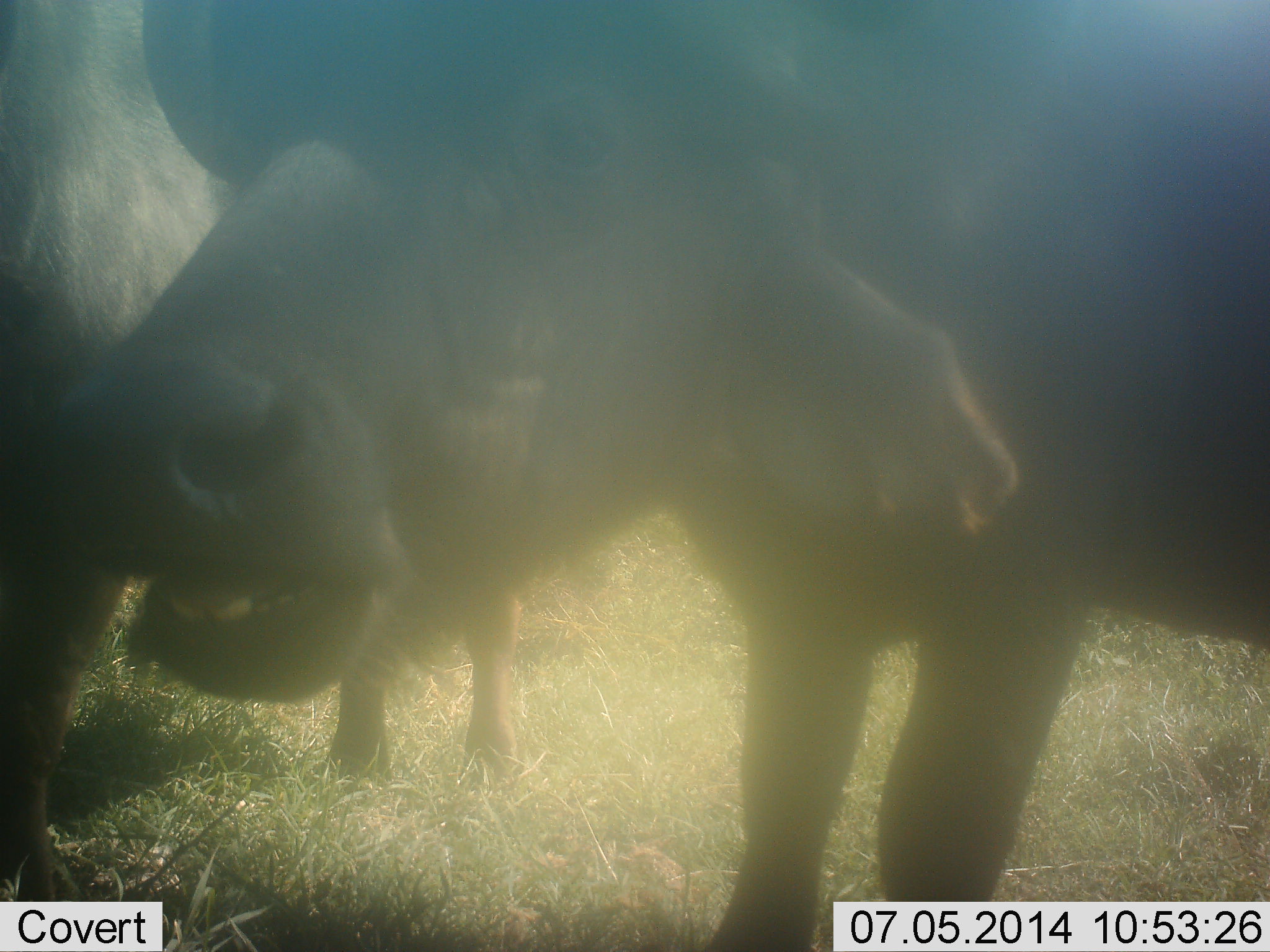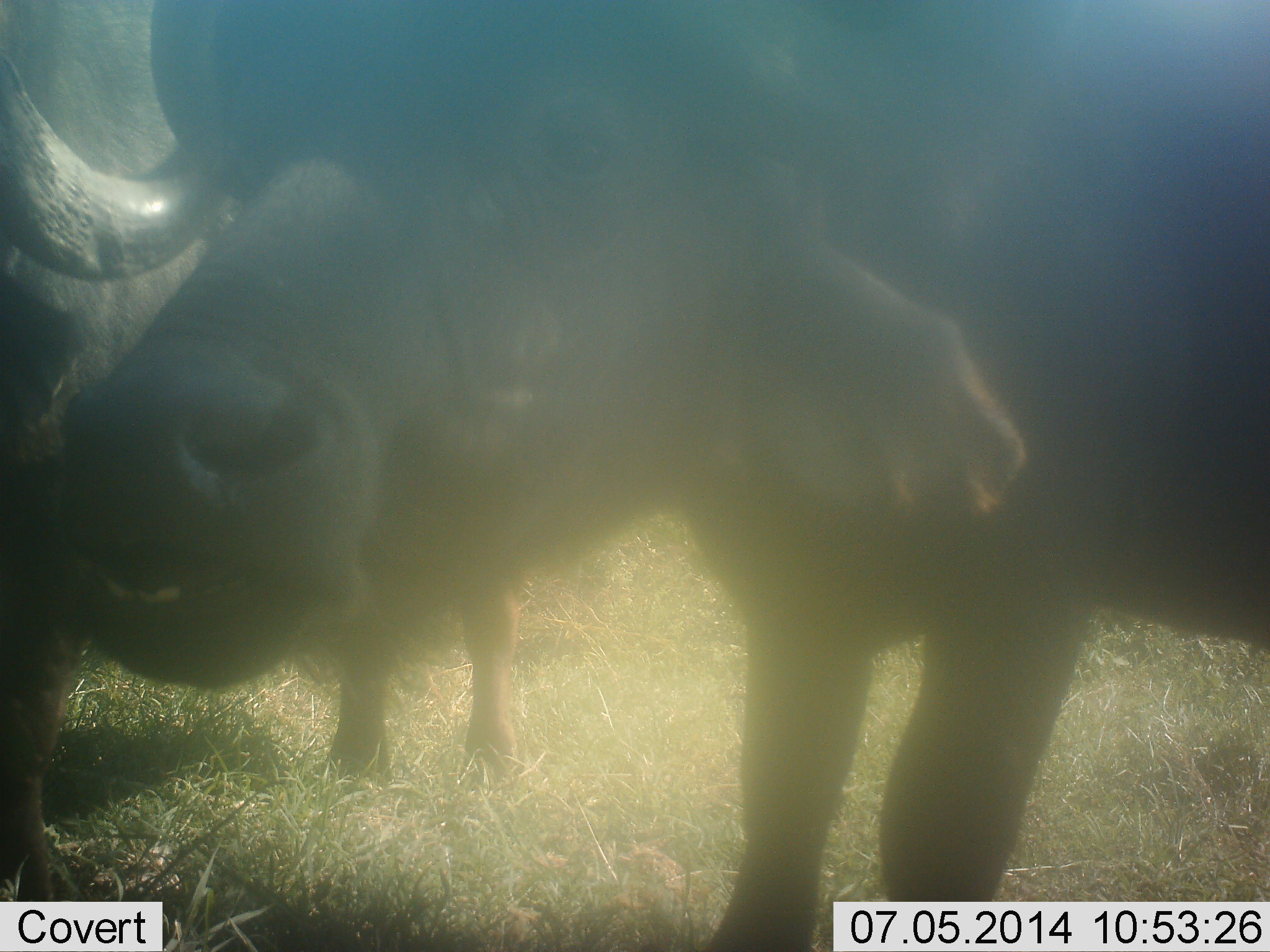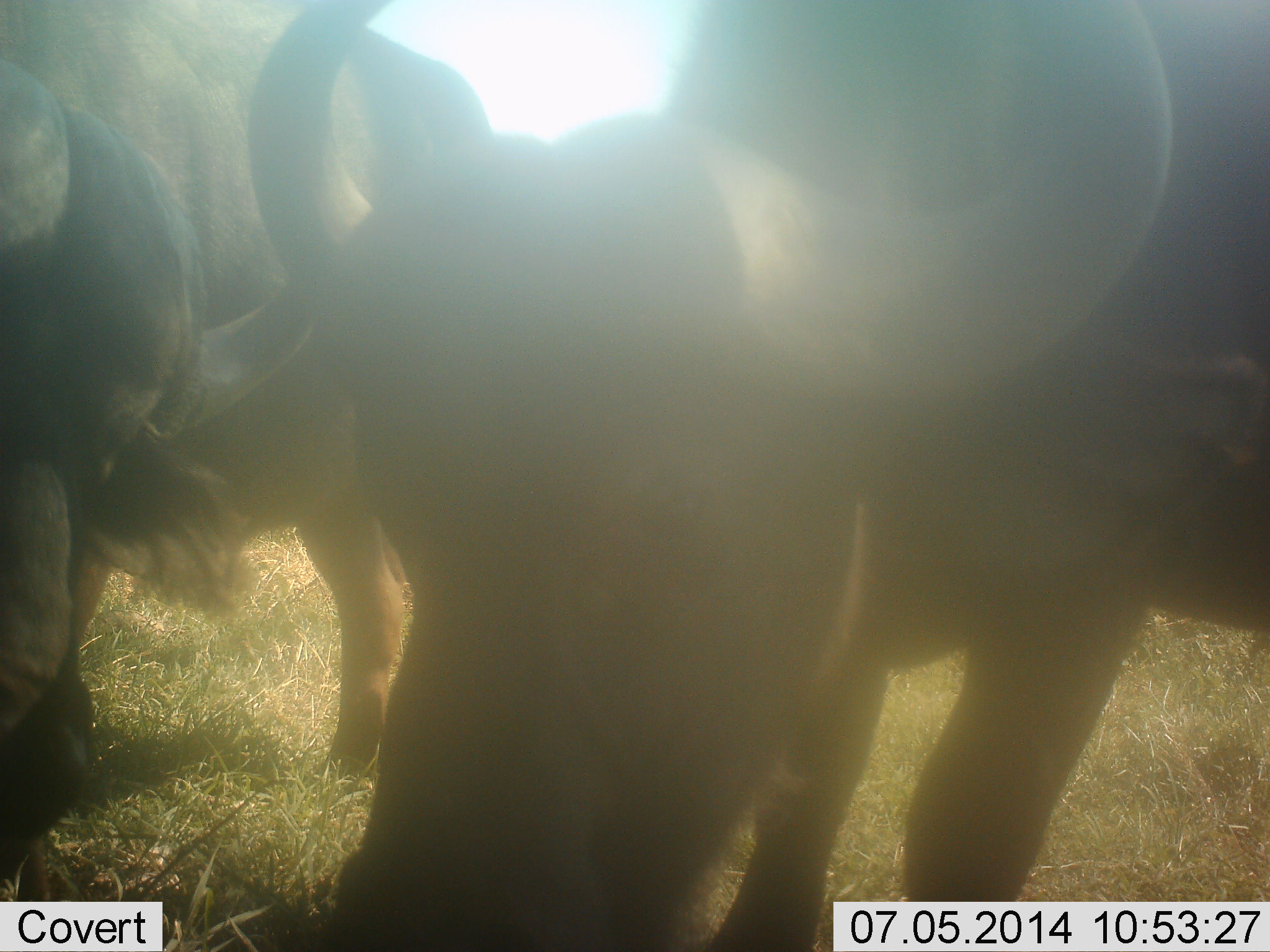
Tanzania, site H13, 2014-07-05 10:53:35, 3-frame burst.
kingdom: Animalia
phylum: Chordata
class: Mammalia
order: Artiodactyla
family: Bovidae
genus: Syncerus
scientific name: Syncerus caffer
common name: cape buffalo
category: buffalo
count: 2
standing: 60%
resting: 10%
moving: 0%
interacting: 20%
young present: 0%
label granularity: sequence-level